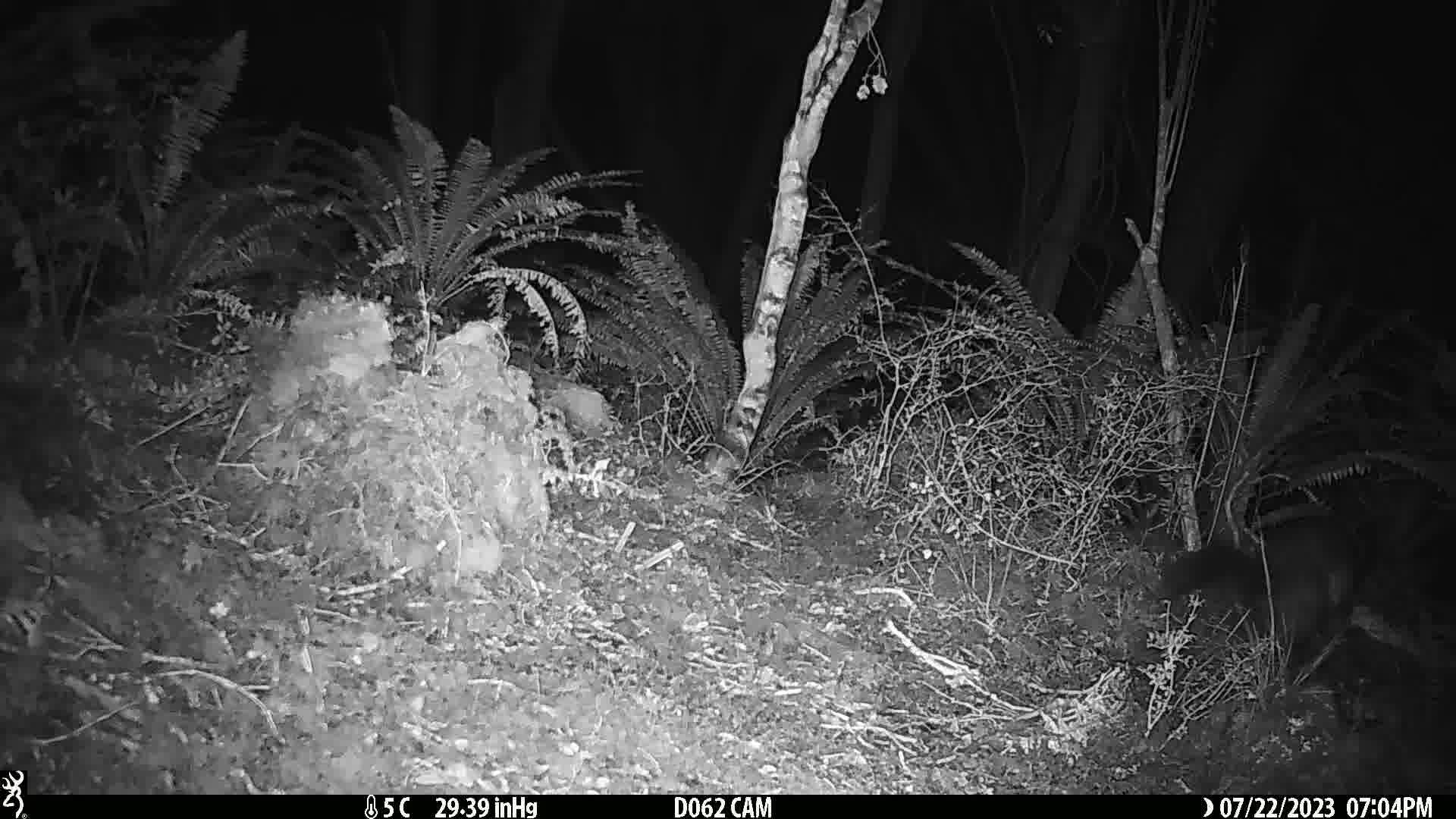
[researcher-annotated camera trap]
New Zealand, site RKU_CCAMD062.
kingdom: Animalia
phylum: Chordata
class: Mammalia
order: Diprotodontia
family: Phalangeridae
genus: Trichosurus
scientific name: Trichosurus vulpecula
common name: common brushtail possum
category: possum